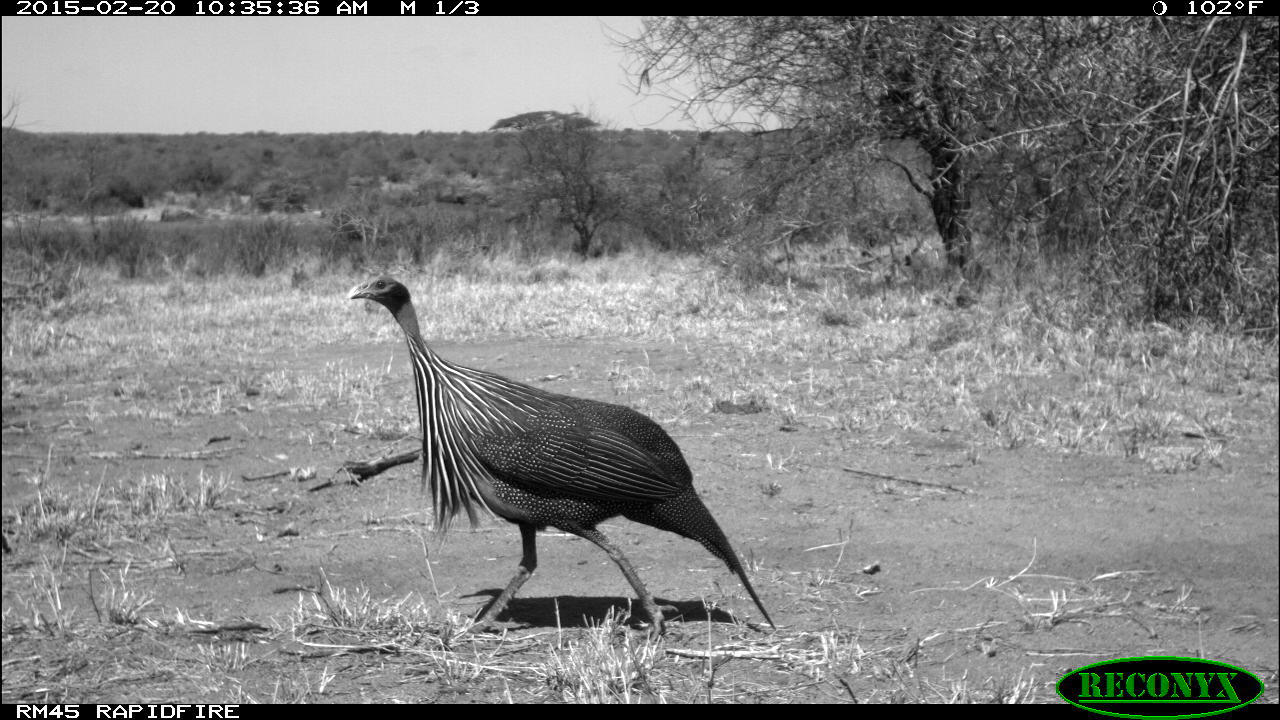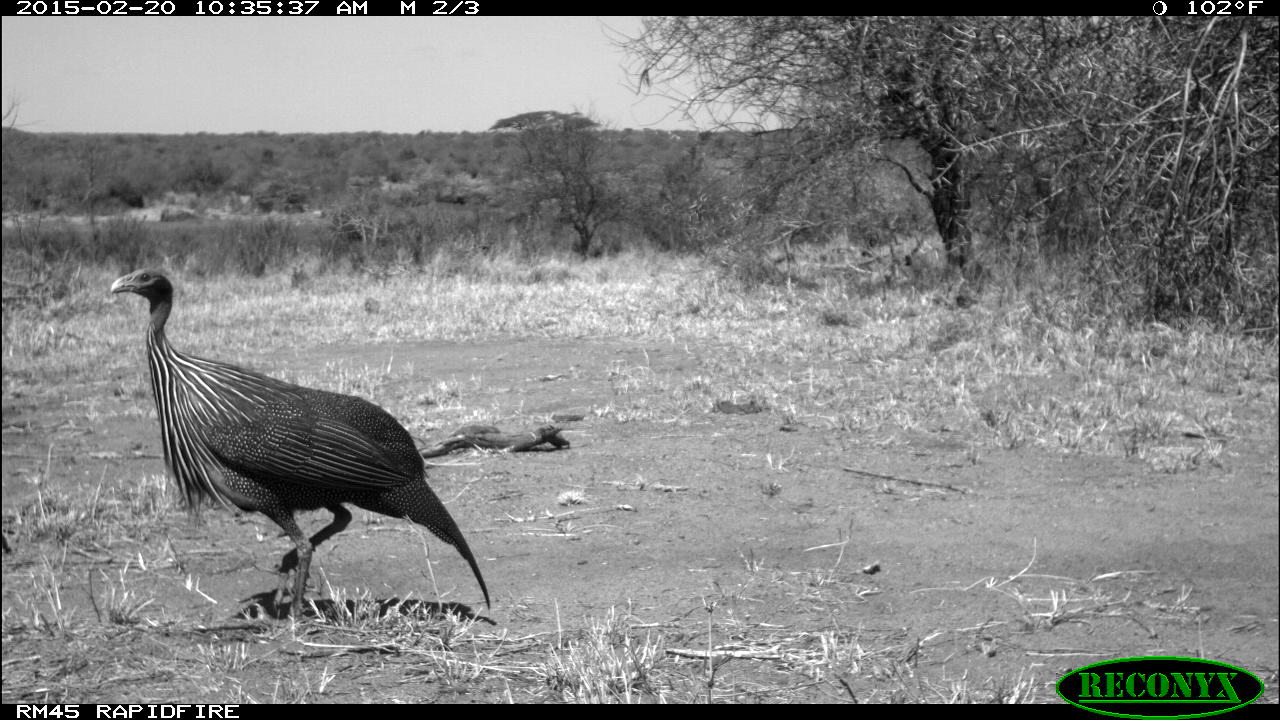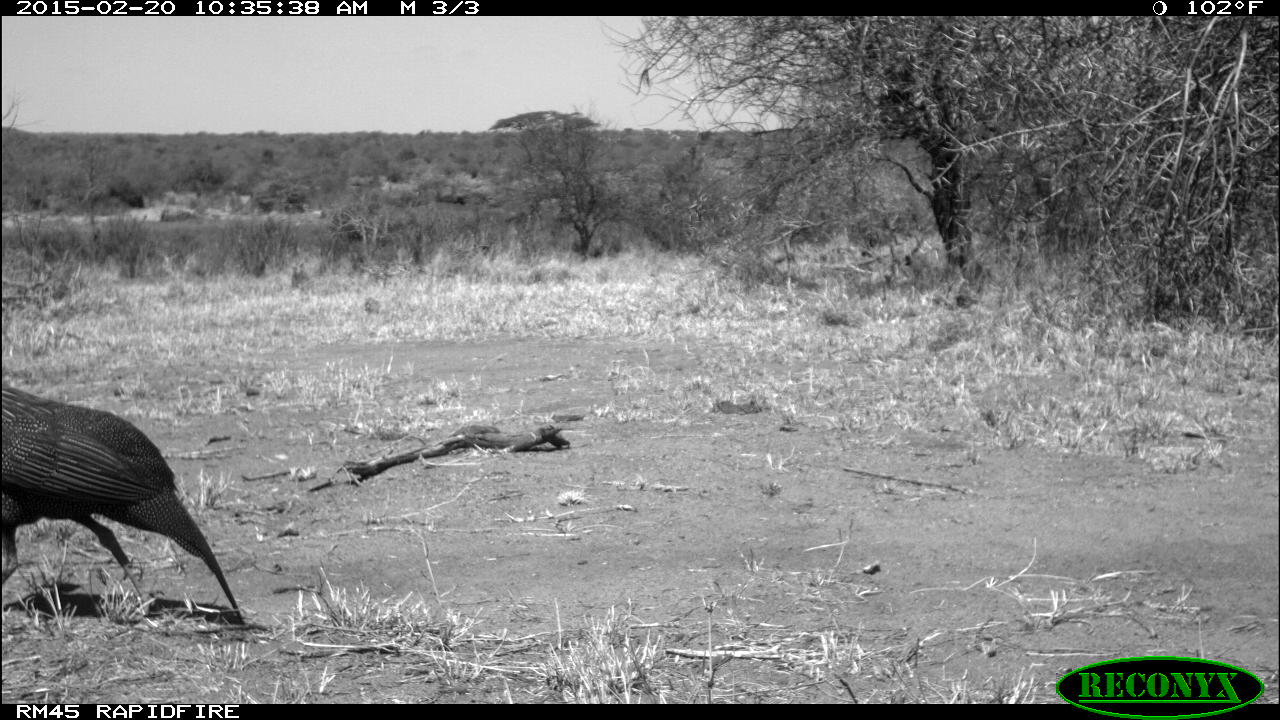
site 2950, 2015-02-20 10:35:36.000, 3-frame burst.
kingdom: Animalia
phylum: Chordata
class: Aves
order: Galliformes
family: Numididae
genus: Acryllium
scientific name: Acryllium vulturinum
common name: vulturine guineafowl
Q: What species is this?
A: Acryllium vulturinum (vulturine guineafowl).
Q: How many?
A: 1.